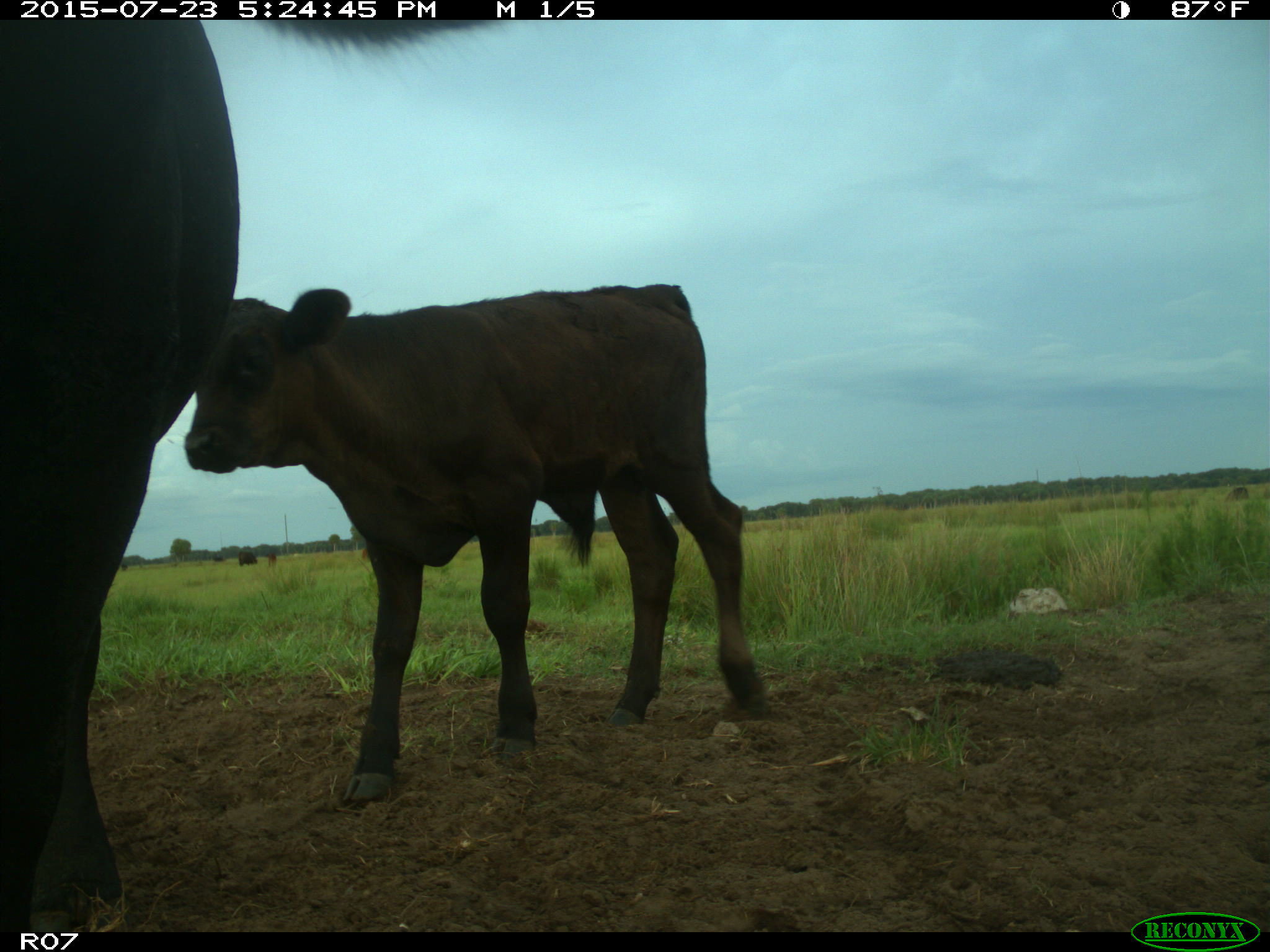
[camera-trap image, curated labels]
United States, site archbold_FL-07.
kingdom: Animalia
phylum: Chordata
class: Mammalia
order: Artiodactyla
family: Bovidae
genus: Bos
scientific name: Bos taurus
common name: domestic cow